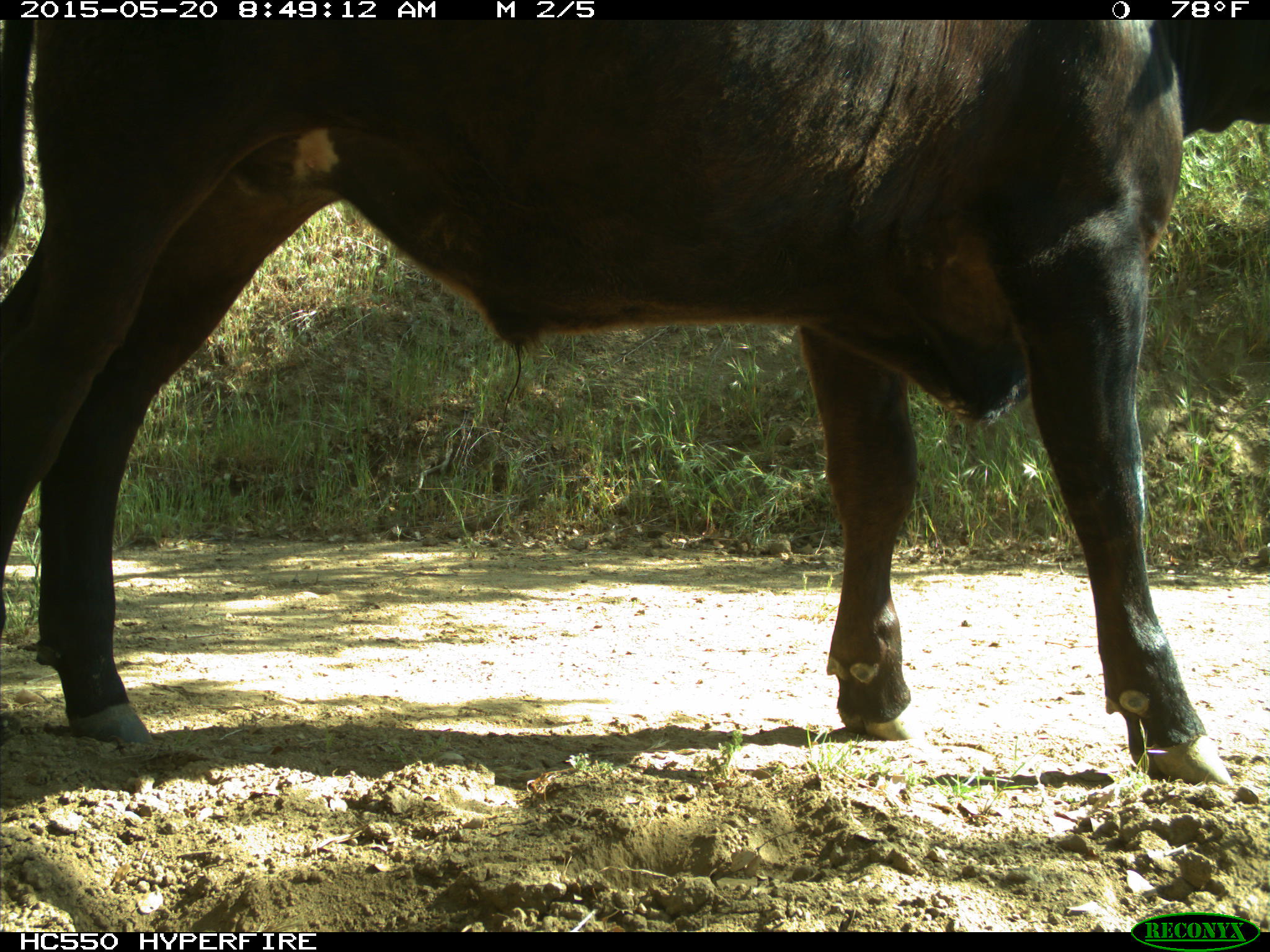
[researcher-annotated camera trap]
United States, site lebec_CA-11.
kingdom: Animalia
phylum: Chordata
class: Mammalia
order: Artiodactyla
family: Bovidae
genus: Bos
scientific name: Bos taurus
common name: domestic cow